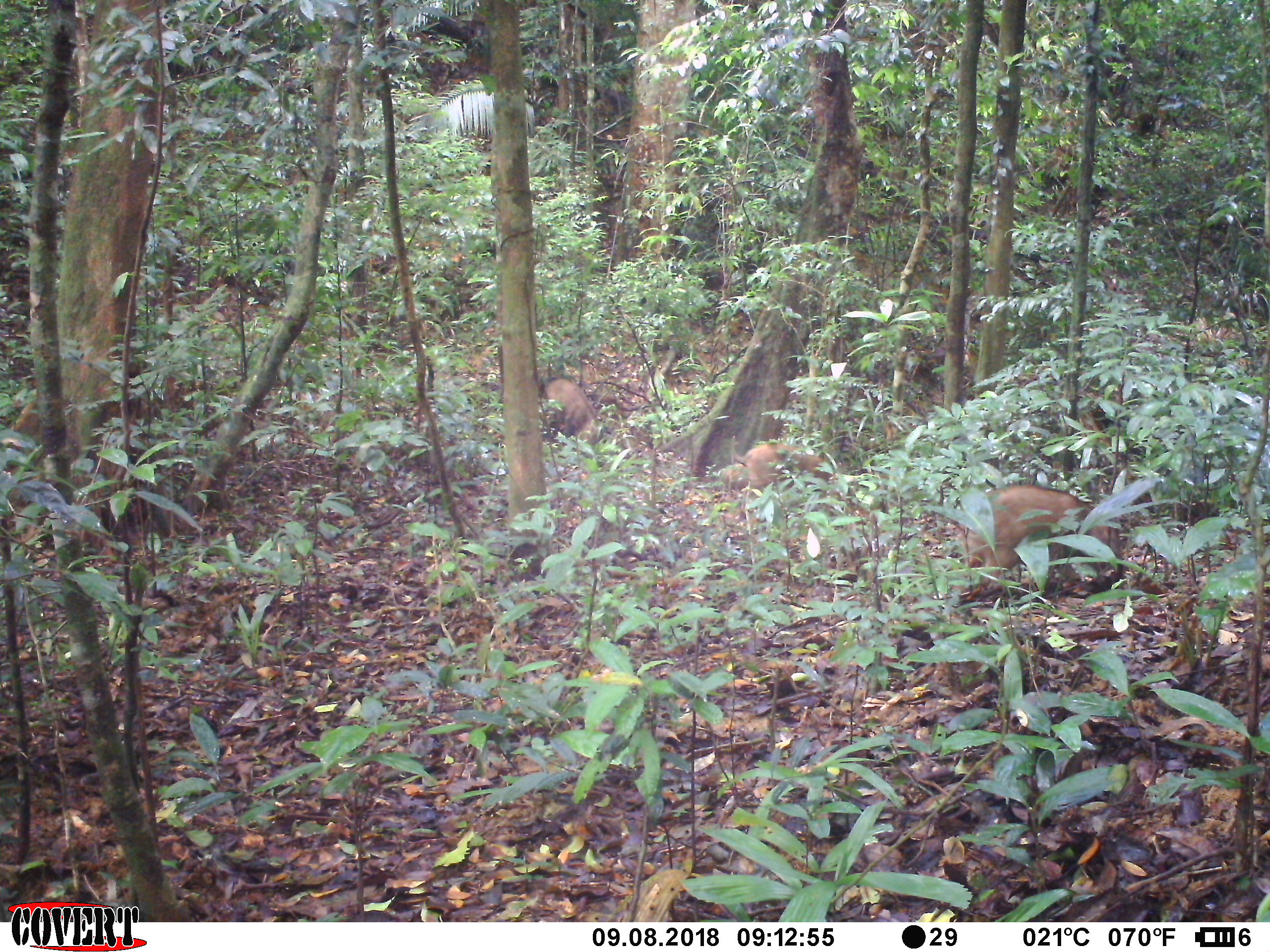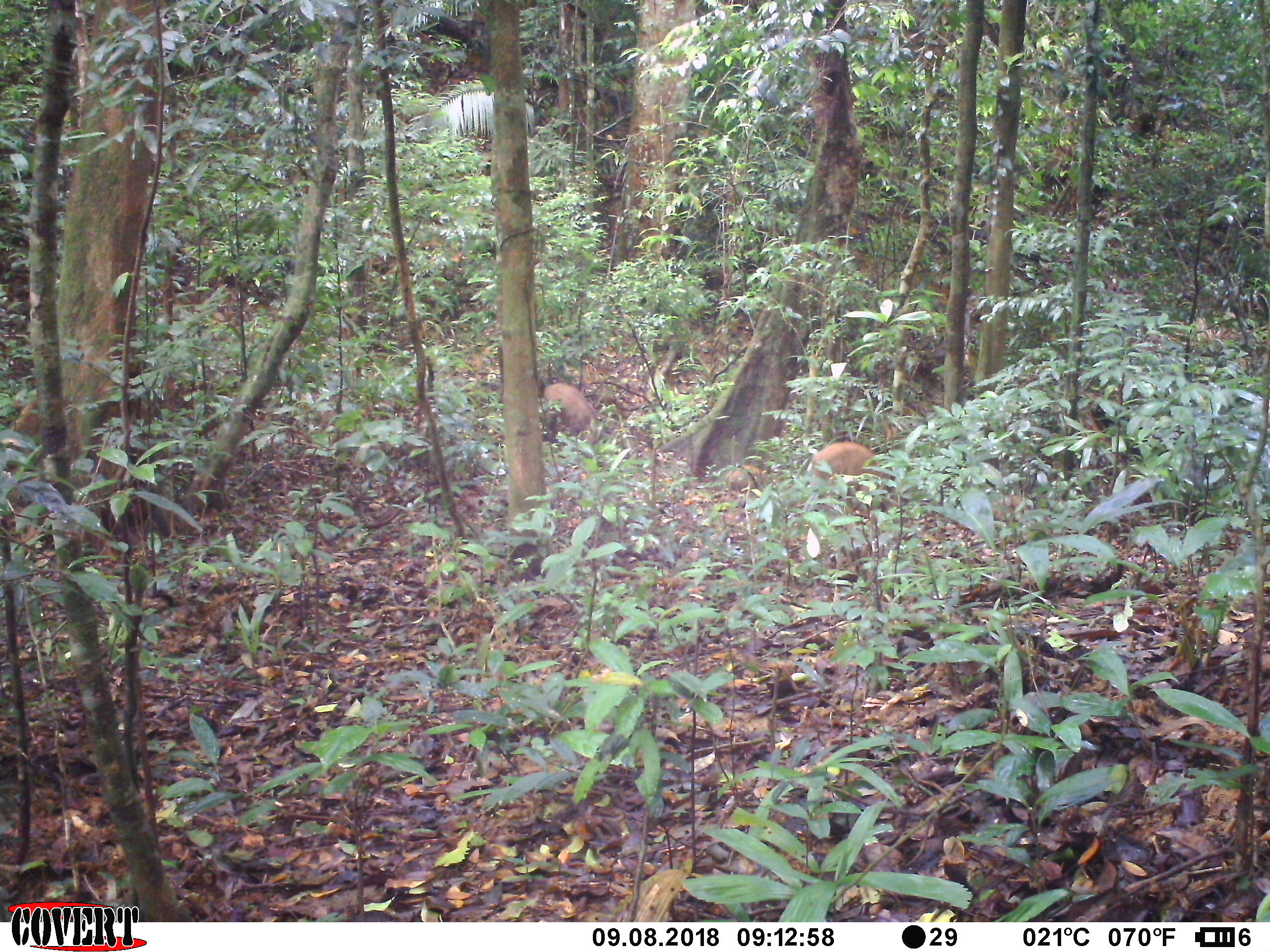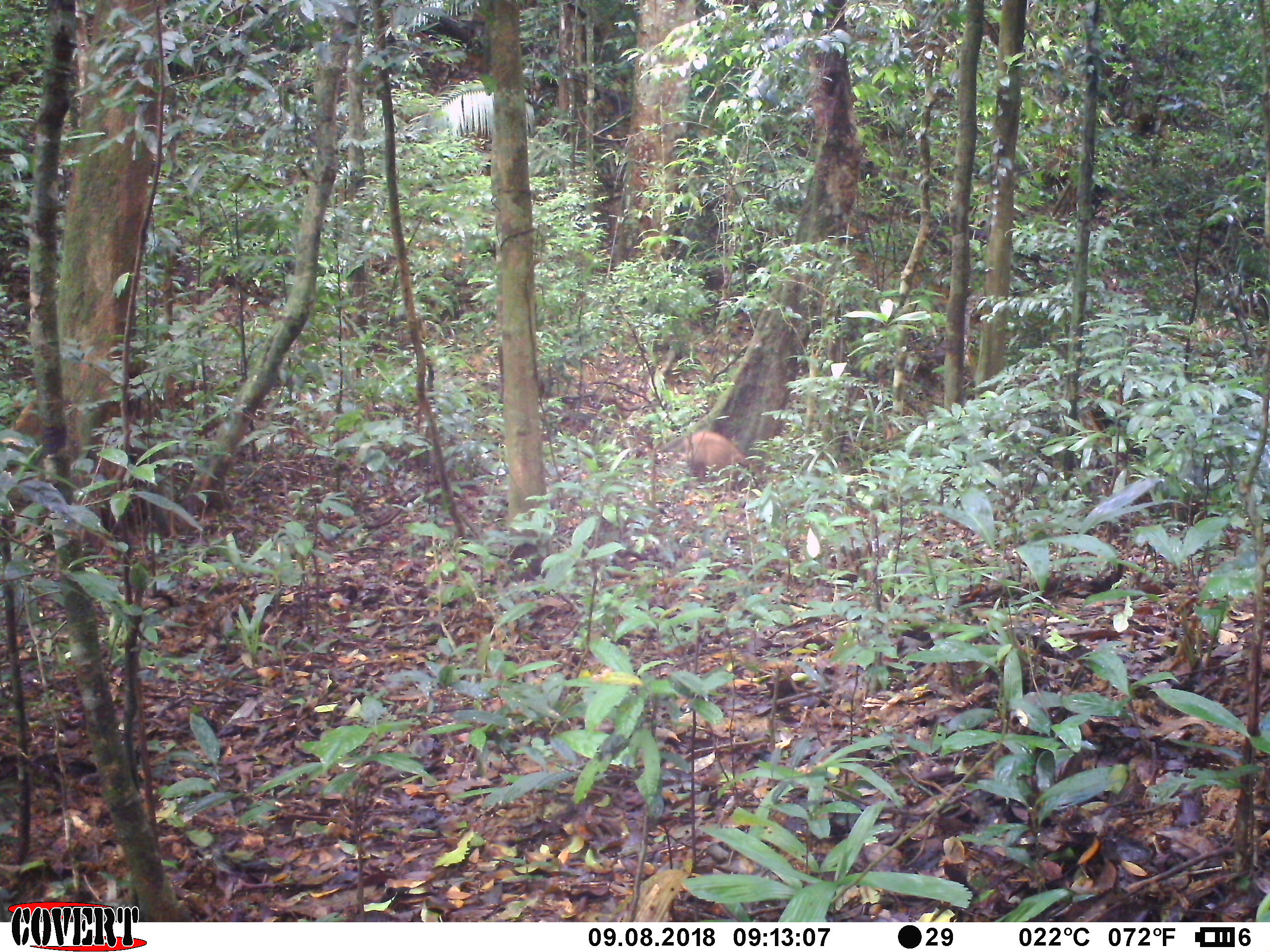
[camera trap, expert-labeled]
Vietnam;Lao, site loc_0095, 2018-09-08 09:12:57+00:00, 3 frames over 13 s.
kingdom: Animalia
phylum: Chordata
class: Mammalia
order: Artiodactyla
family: Suidae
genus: Sus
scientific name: Sus scrofa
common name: eurasian wild pig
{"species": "eurasian wild pig (Sus scrofa)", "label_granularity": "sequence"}